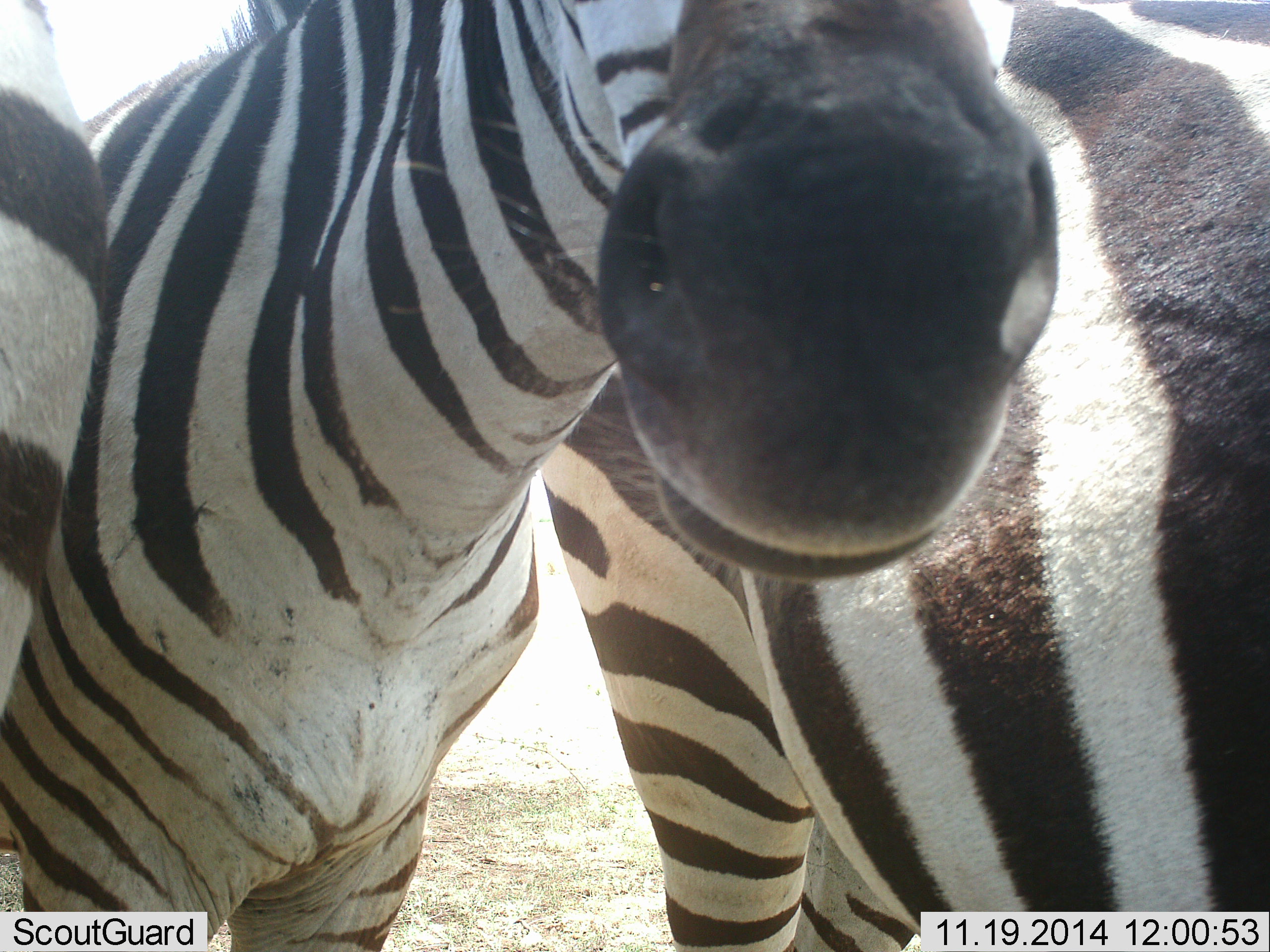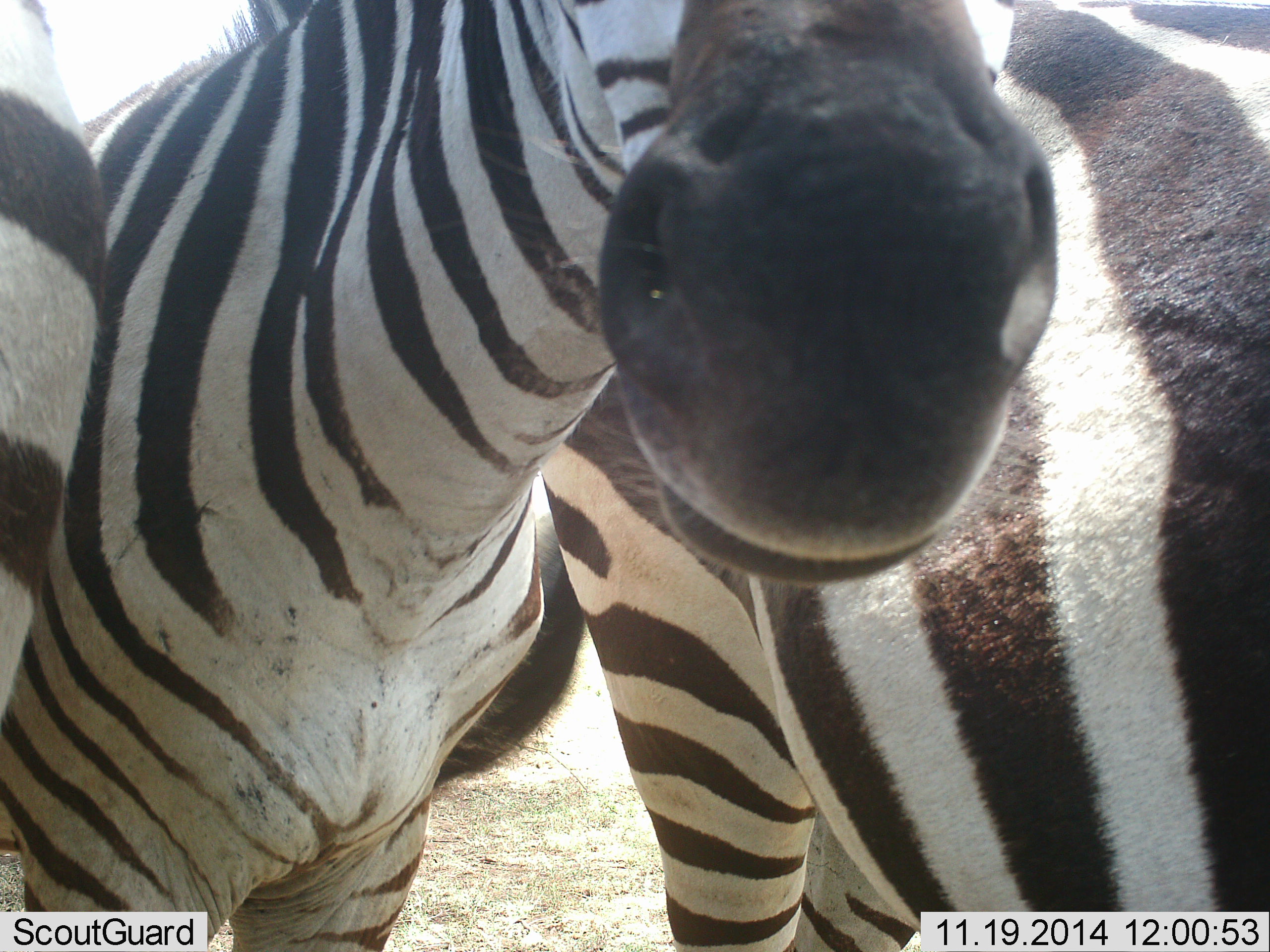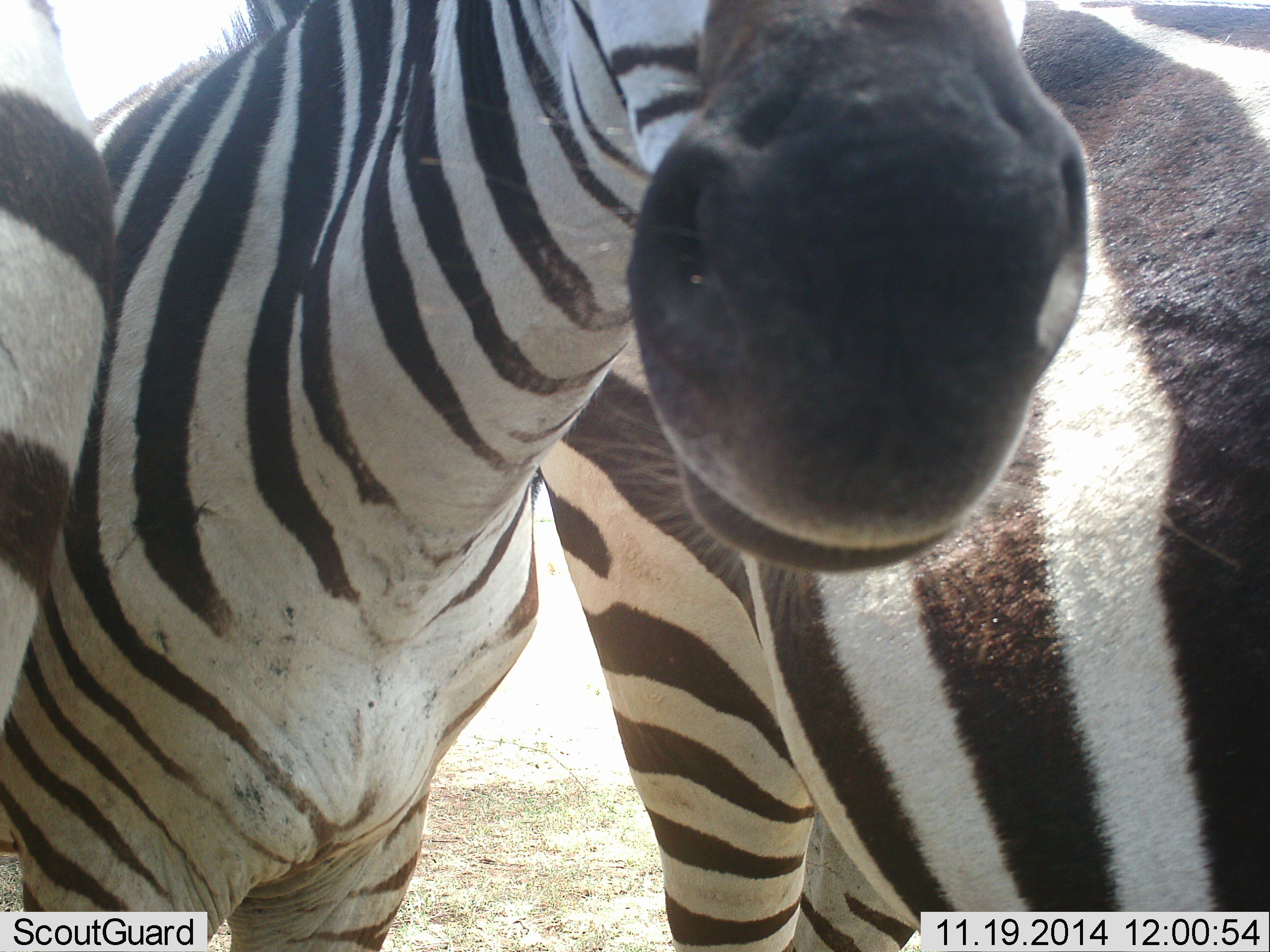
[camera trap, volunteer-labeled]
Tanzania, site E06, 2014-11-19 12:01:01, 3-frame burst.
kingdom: Animalia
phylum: Chordata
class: Mammalia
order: Perissodactyla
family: Equidae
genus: Equus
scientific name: Equus quagga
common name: plains zebra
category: zebra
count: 3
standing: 90%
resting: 0%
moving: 0%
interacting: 0%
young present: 0%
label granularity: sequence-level